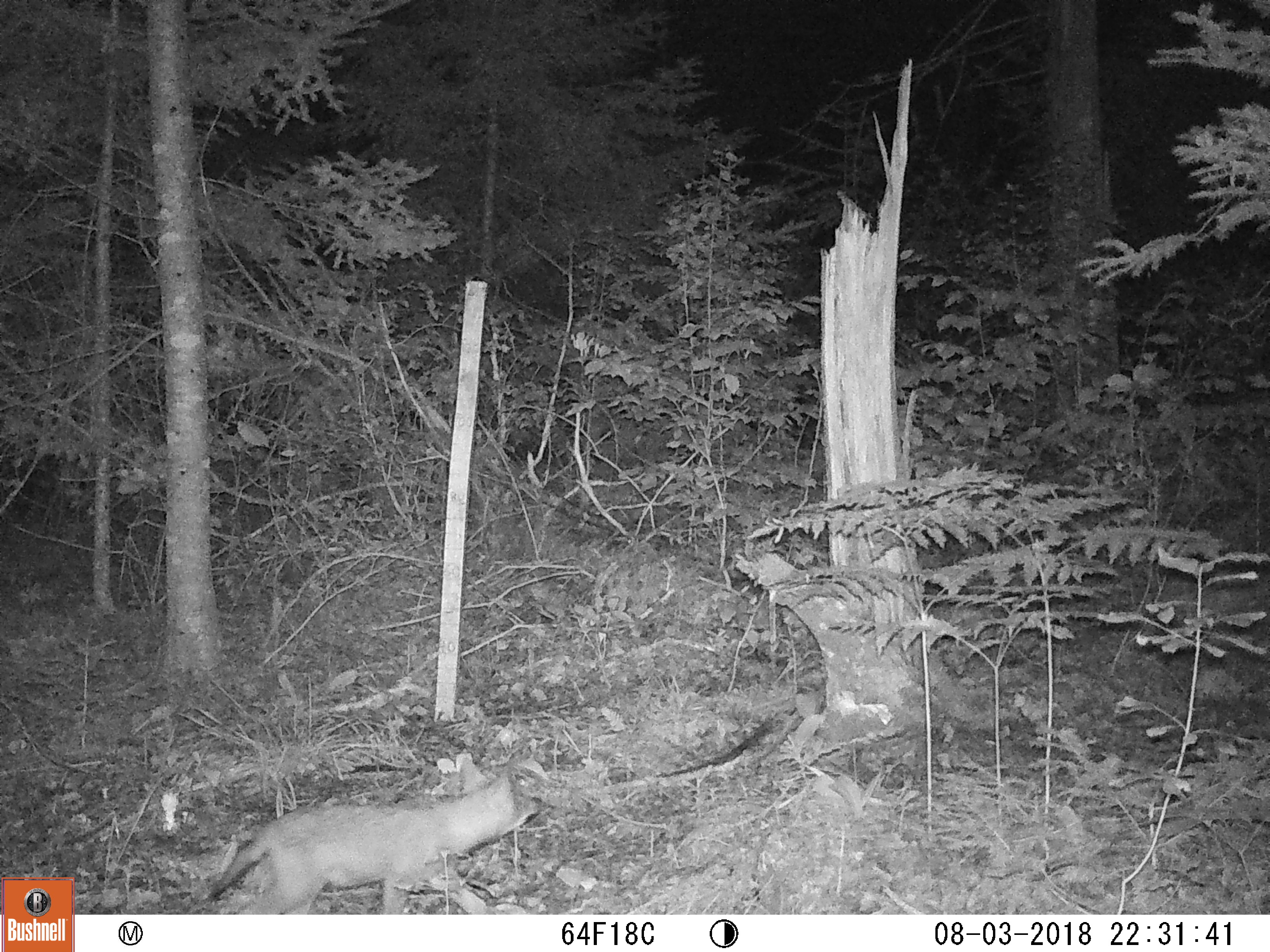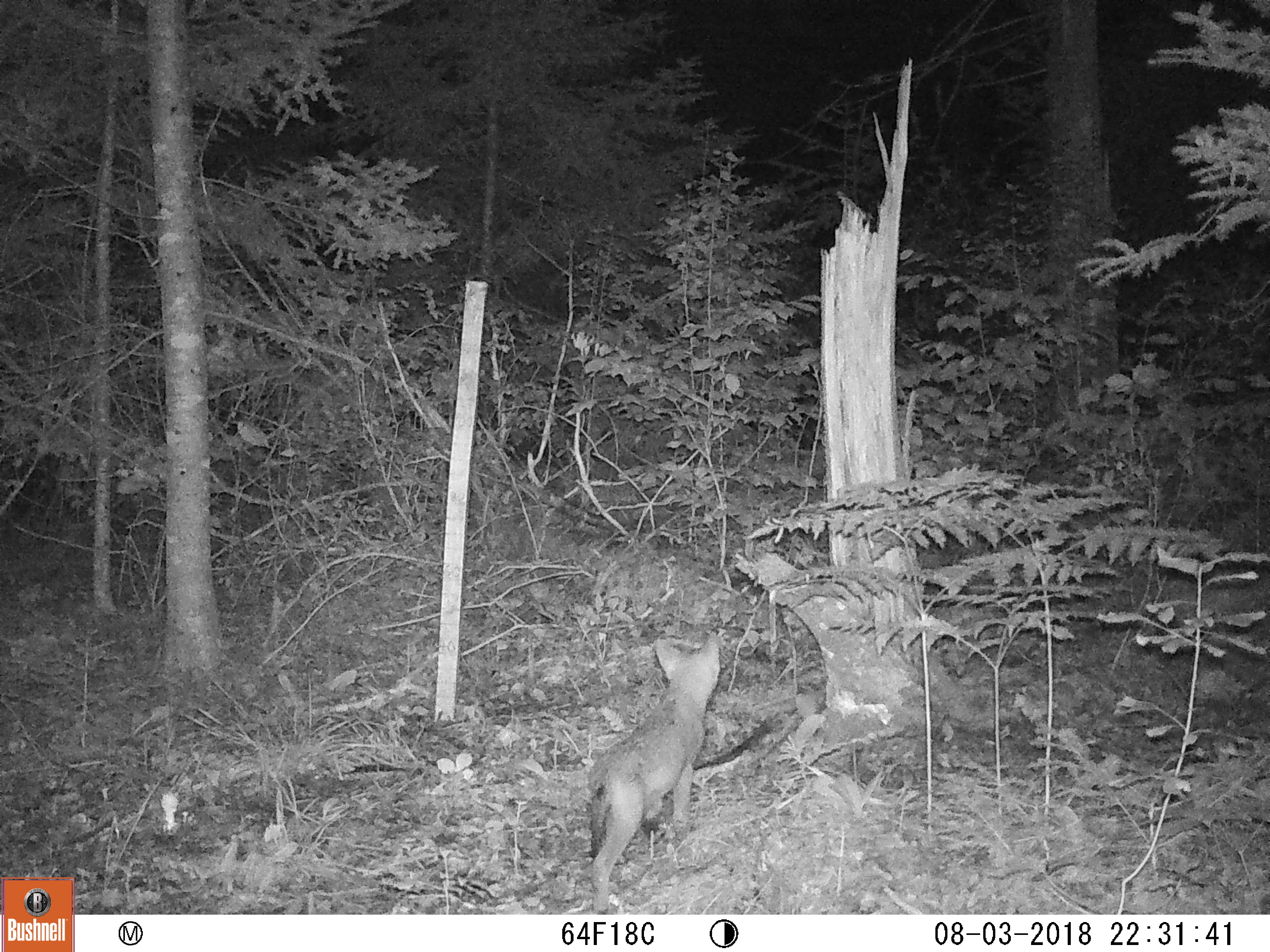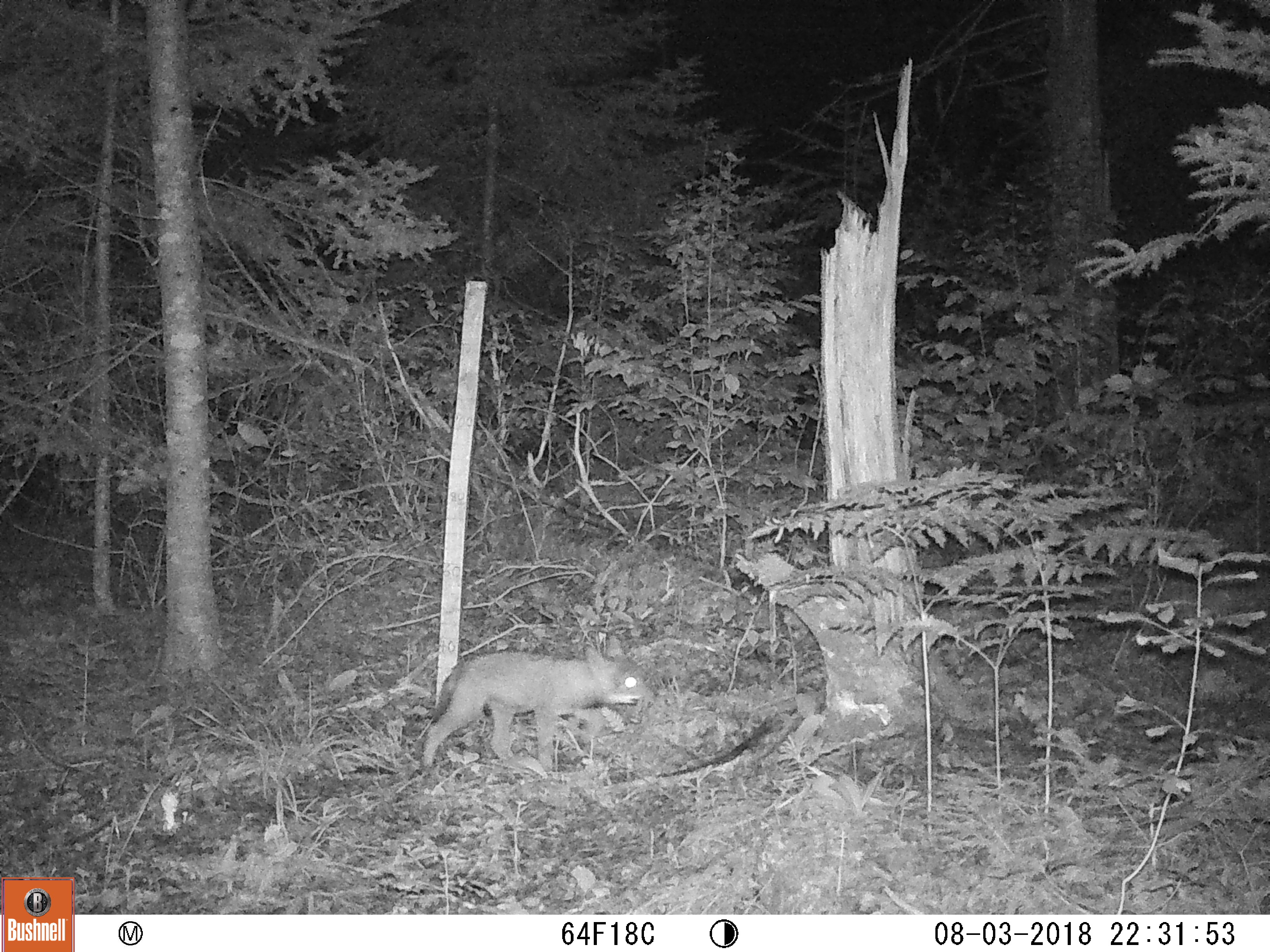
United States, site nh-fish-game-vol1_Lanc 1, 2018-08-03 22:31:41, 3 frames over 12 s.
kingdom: Animalia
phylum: Chordata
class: Mammalia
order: Carnivora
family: Canidae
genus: Canis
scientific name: Canis latrans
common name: coyote